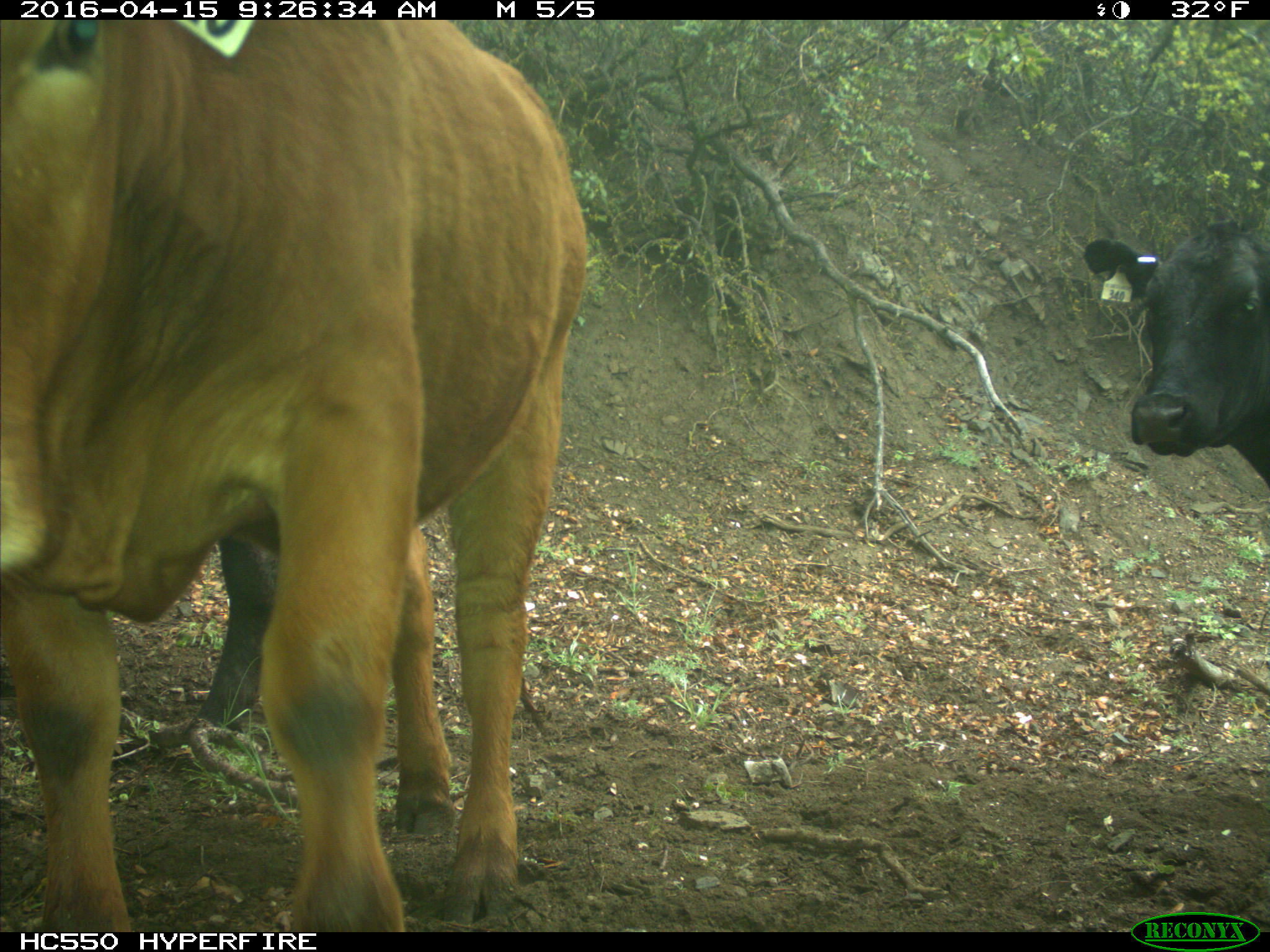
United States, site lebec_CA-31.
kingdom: Animalia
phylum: Chordata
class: Mammalia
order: Artiodactyla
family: Bovidae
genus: Bos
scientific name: Bos taurus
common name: domestic cow